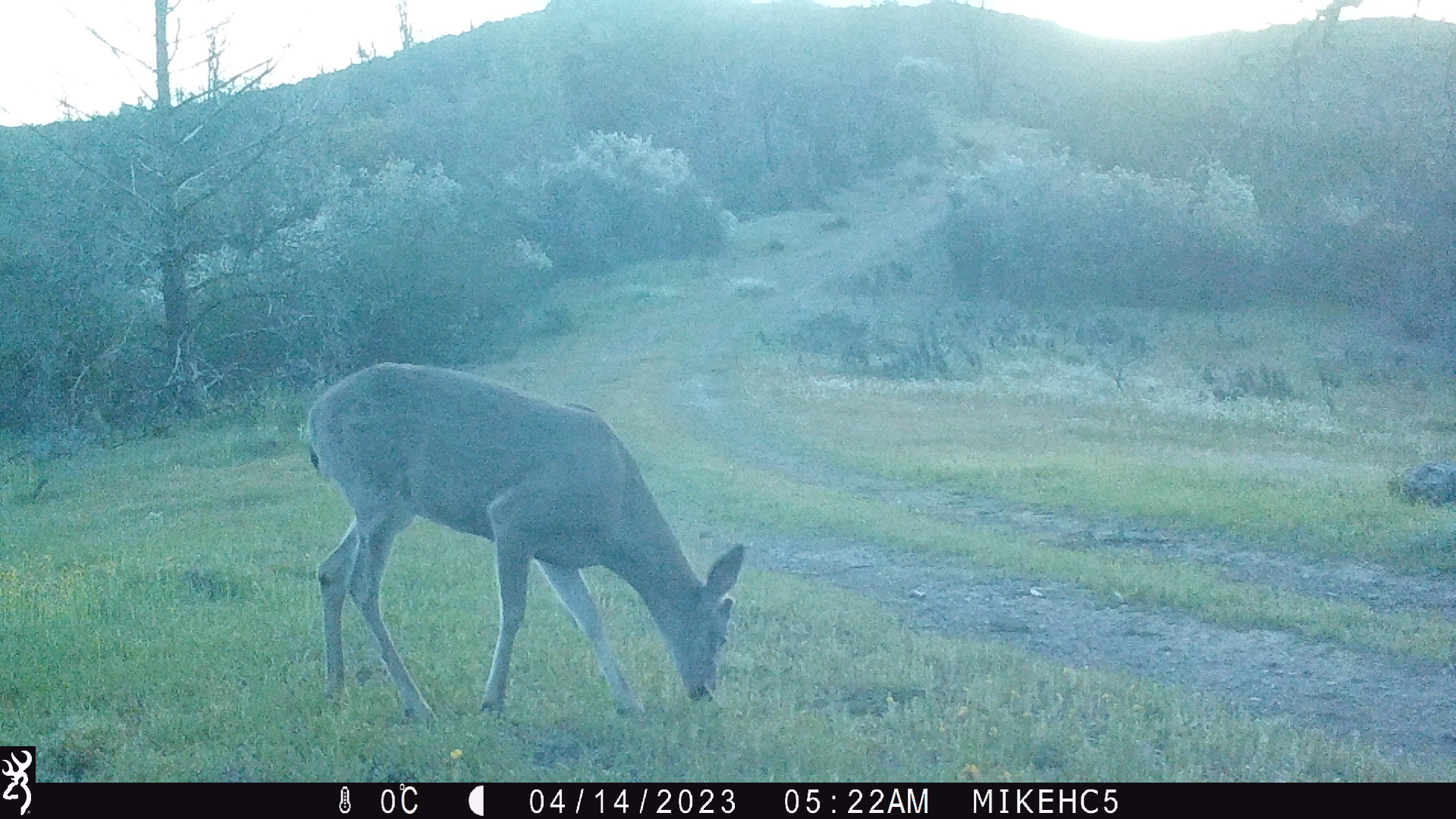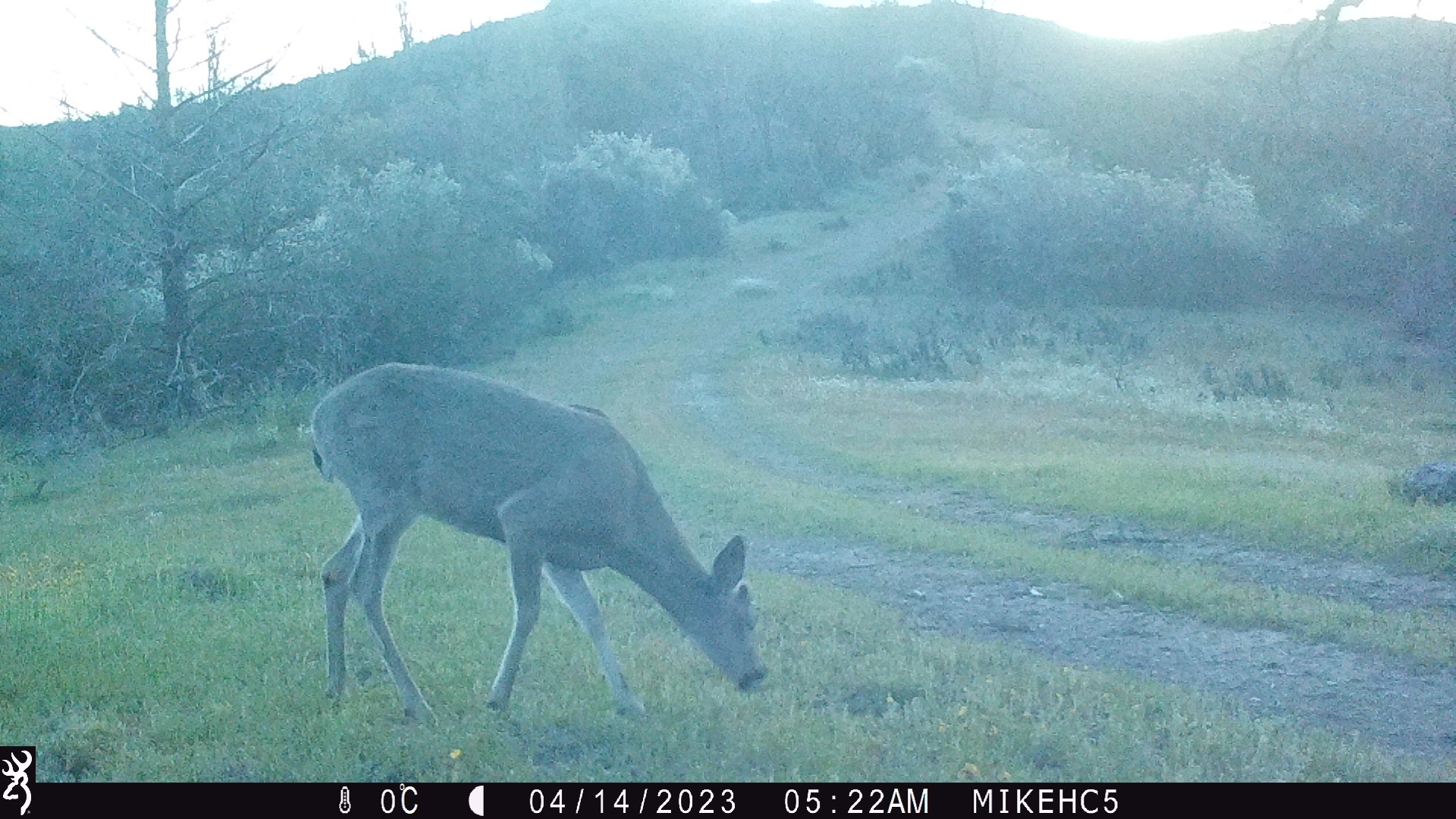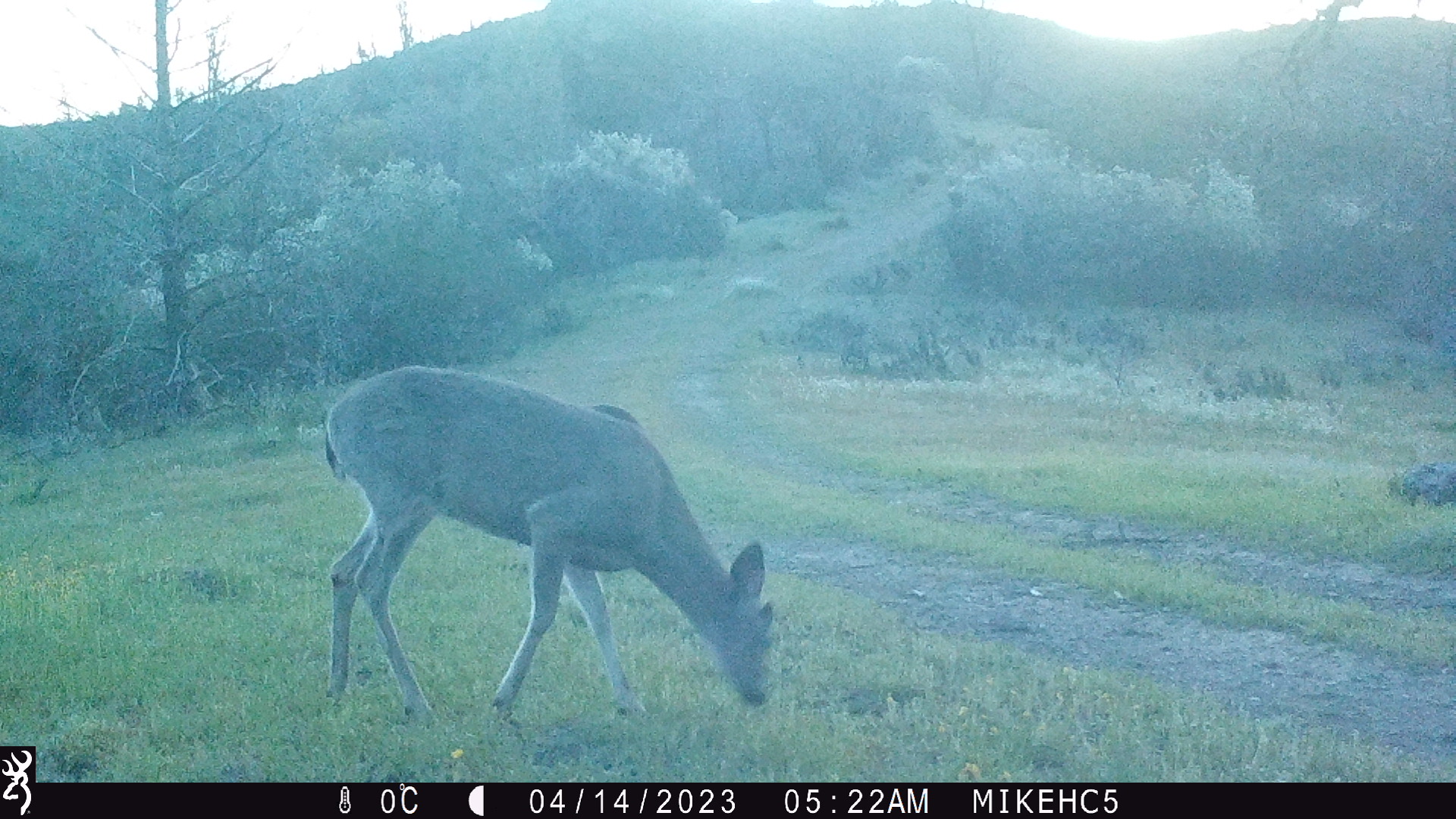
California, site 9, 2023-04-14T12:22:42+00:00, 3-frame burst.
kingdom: Animalia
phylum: Chordata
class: Mammalia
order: Artiodactyla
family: Cervidae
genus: Odocoileus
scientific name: Odocoileus hemionus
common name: mule deer